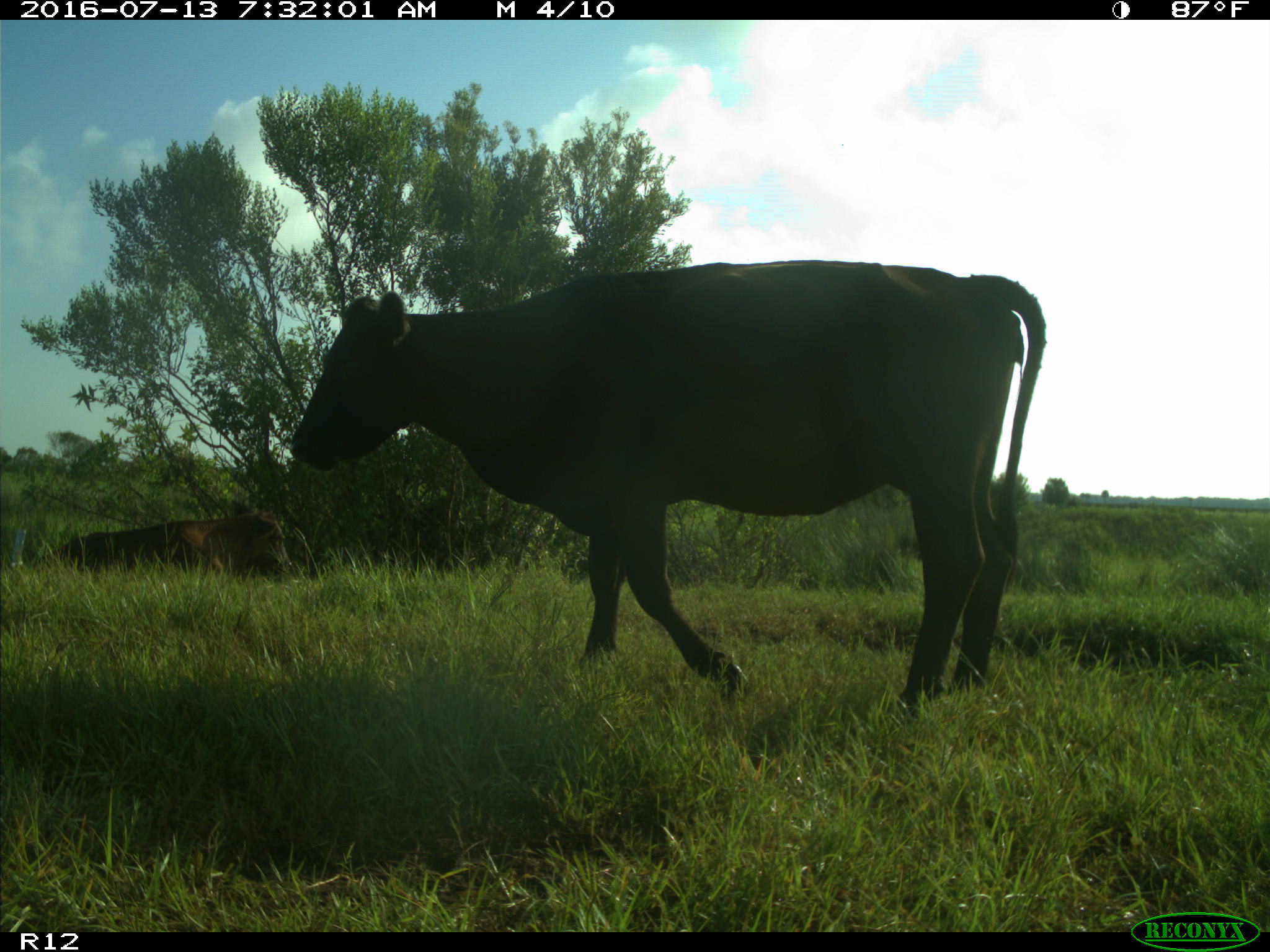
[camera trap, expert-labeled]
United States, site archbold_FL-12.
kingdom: Animalia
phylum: Chordata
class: Mammalia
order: Artiodactyla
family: Bovidae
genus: Bos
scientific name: Bos taurus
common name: domestic cow